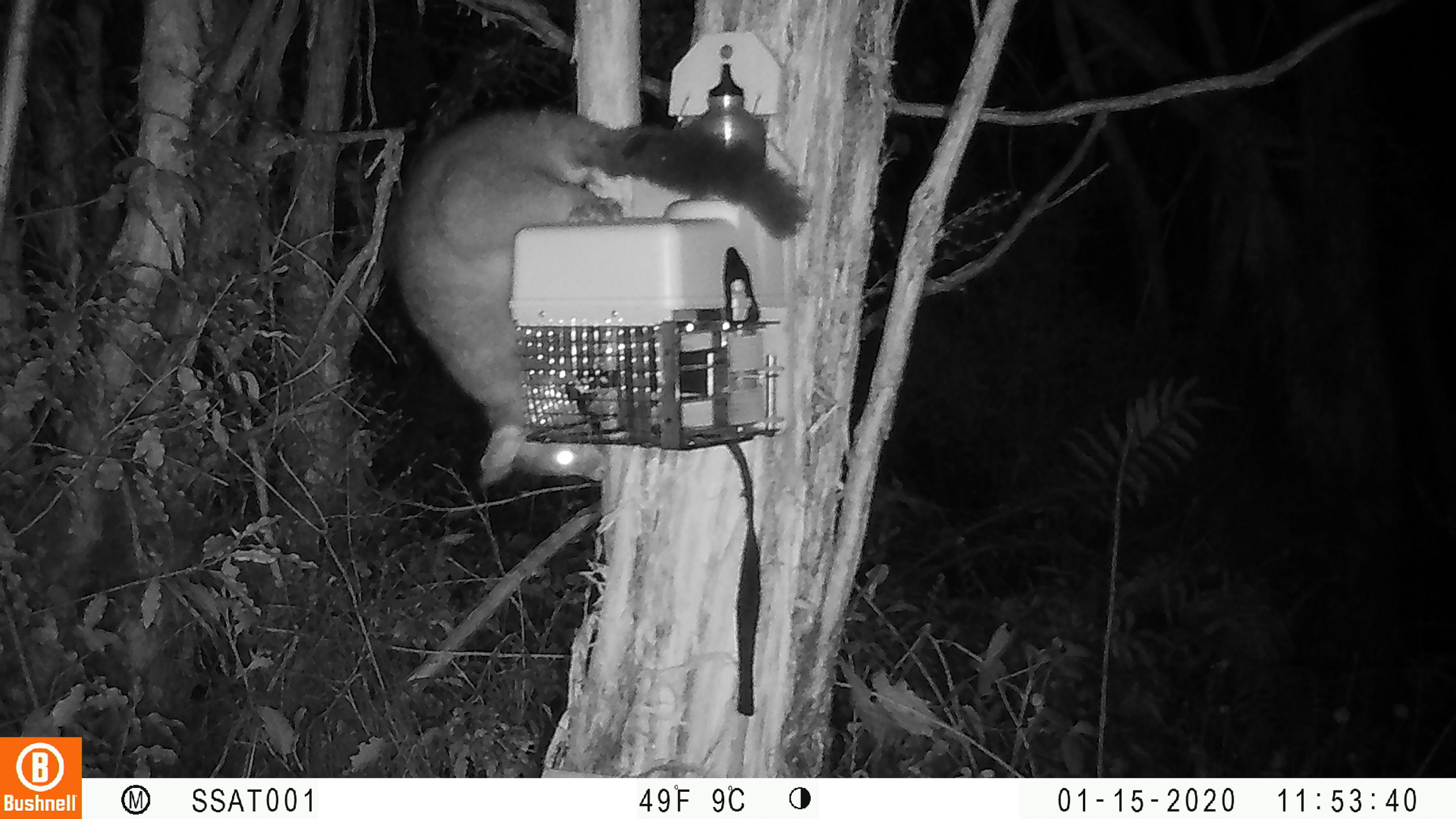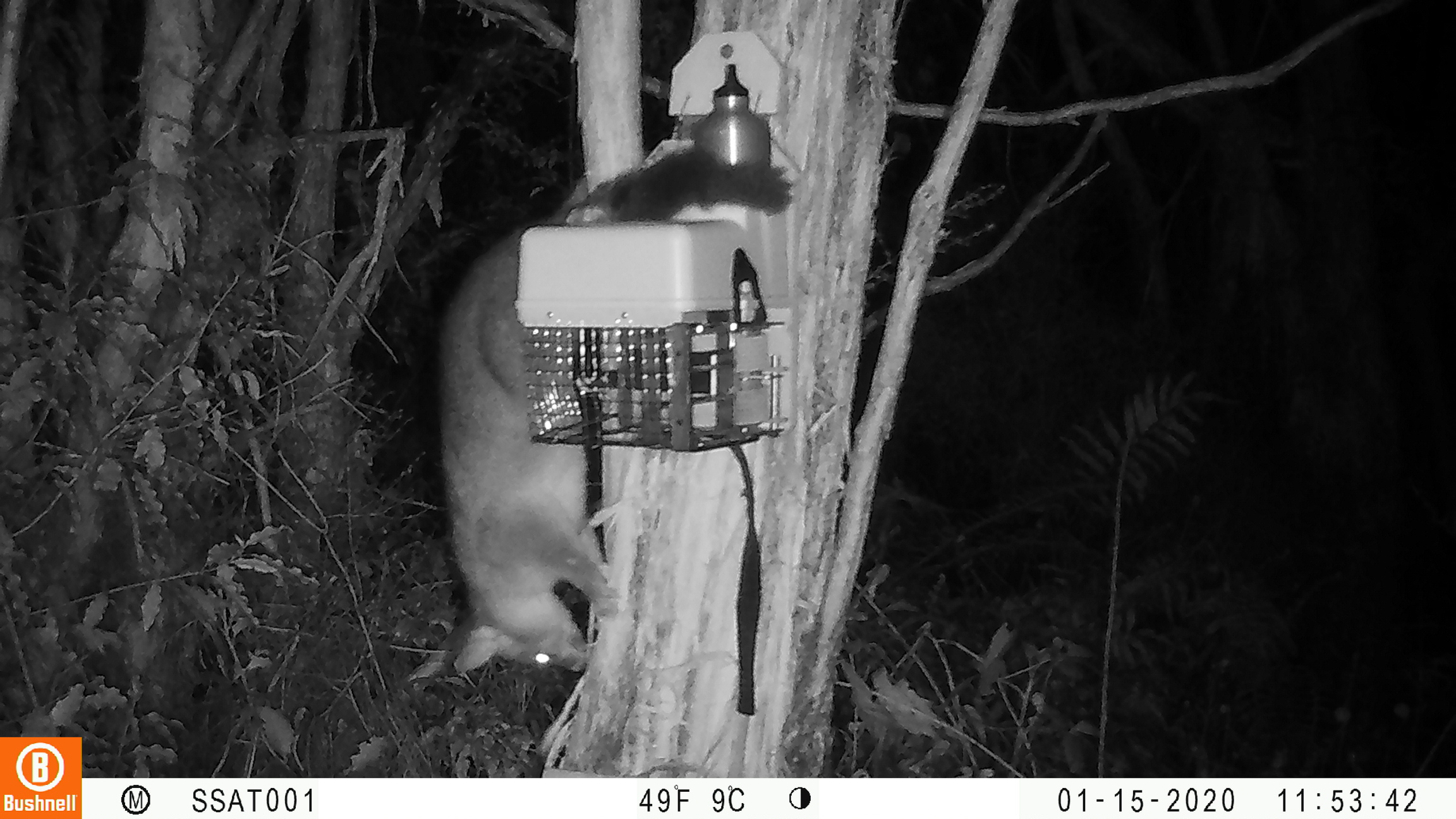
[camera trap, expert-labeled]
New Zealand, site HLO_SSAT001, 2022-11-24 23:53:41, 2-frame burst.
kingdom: Animalia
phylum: Chordata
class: Mammalia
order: Diprotodontia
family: Phalangeridae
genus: Trichosurus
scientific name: Trichosurus vulpecula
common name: common brushtail possum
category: possum